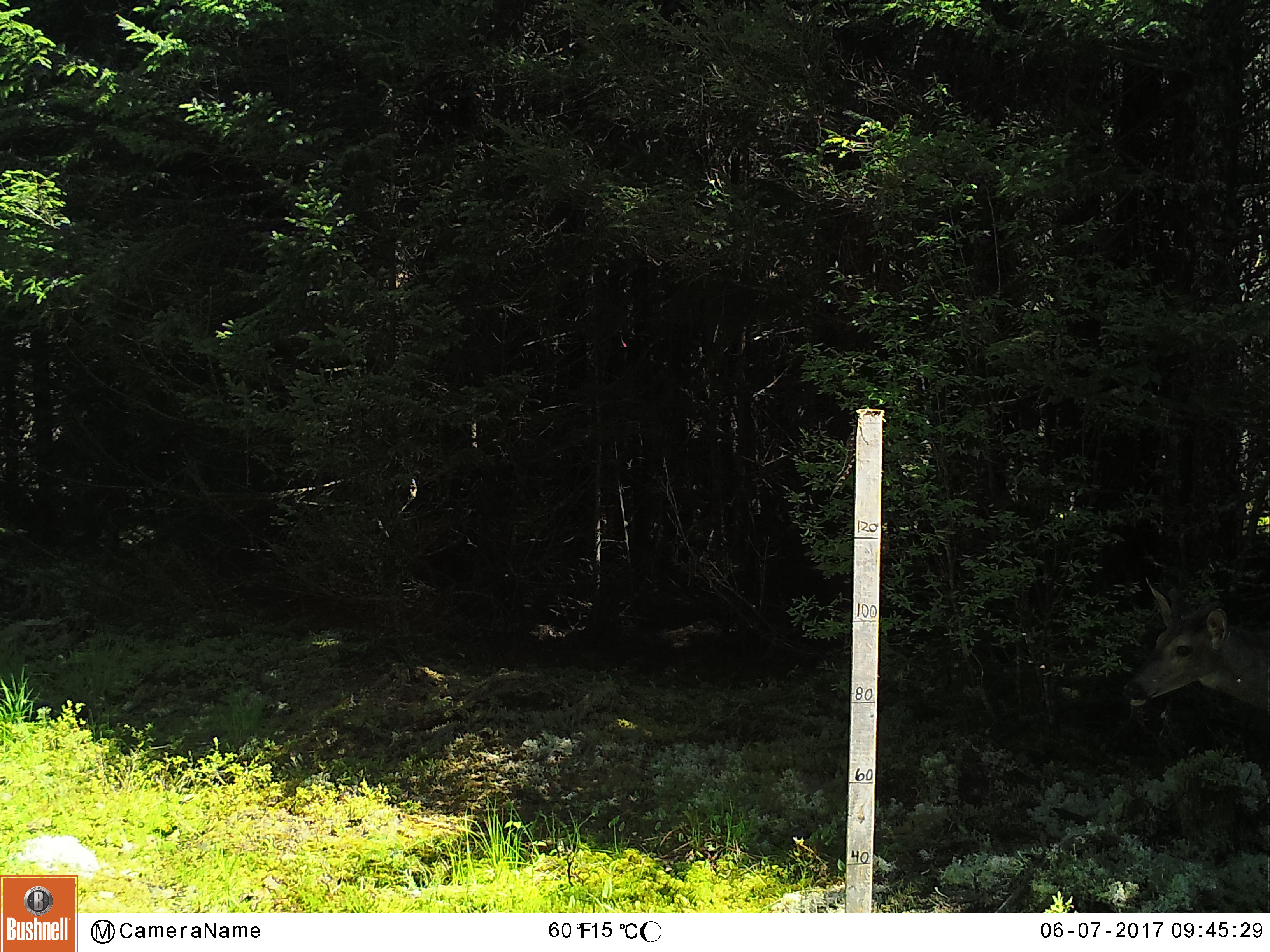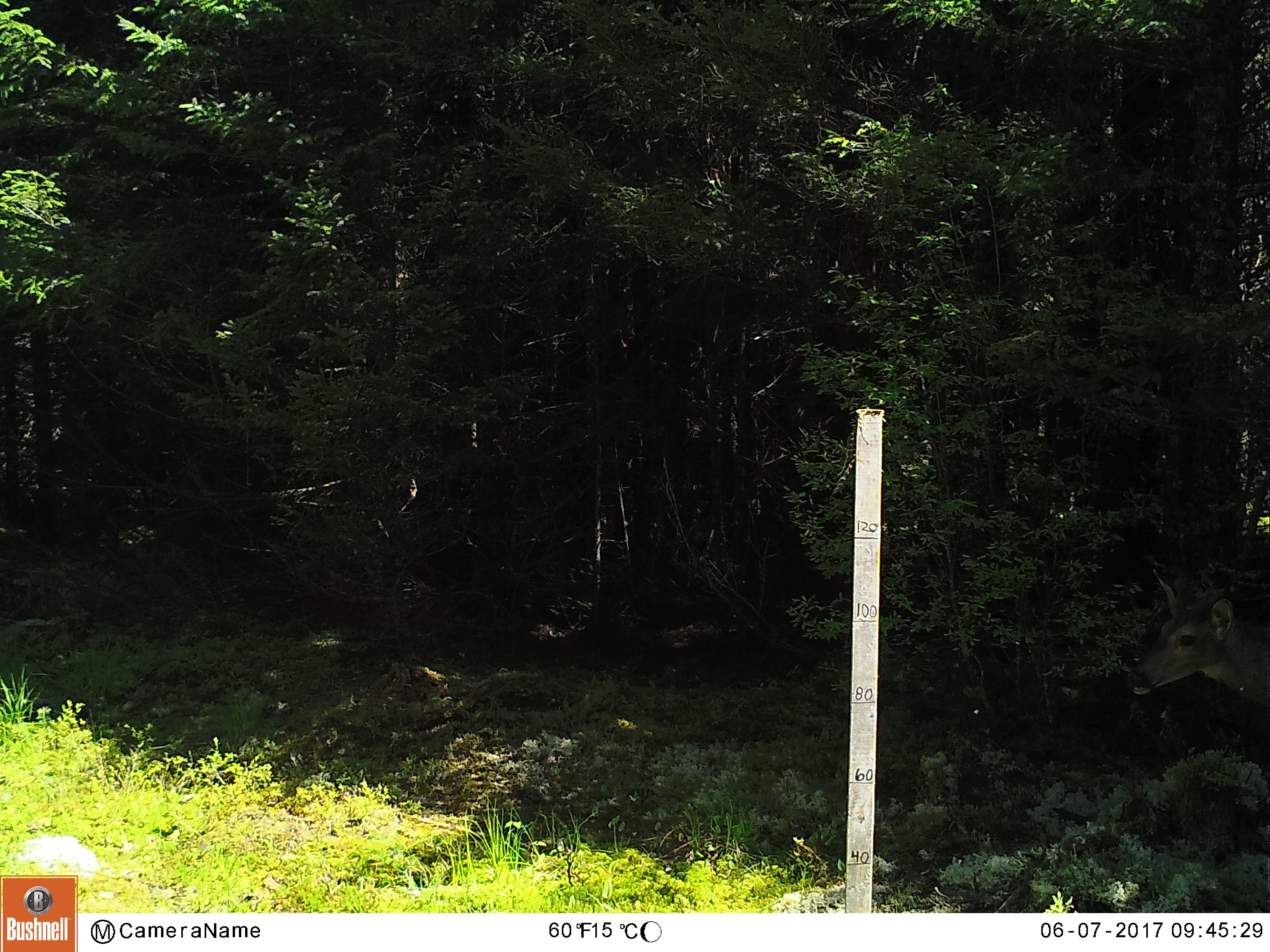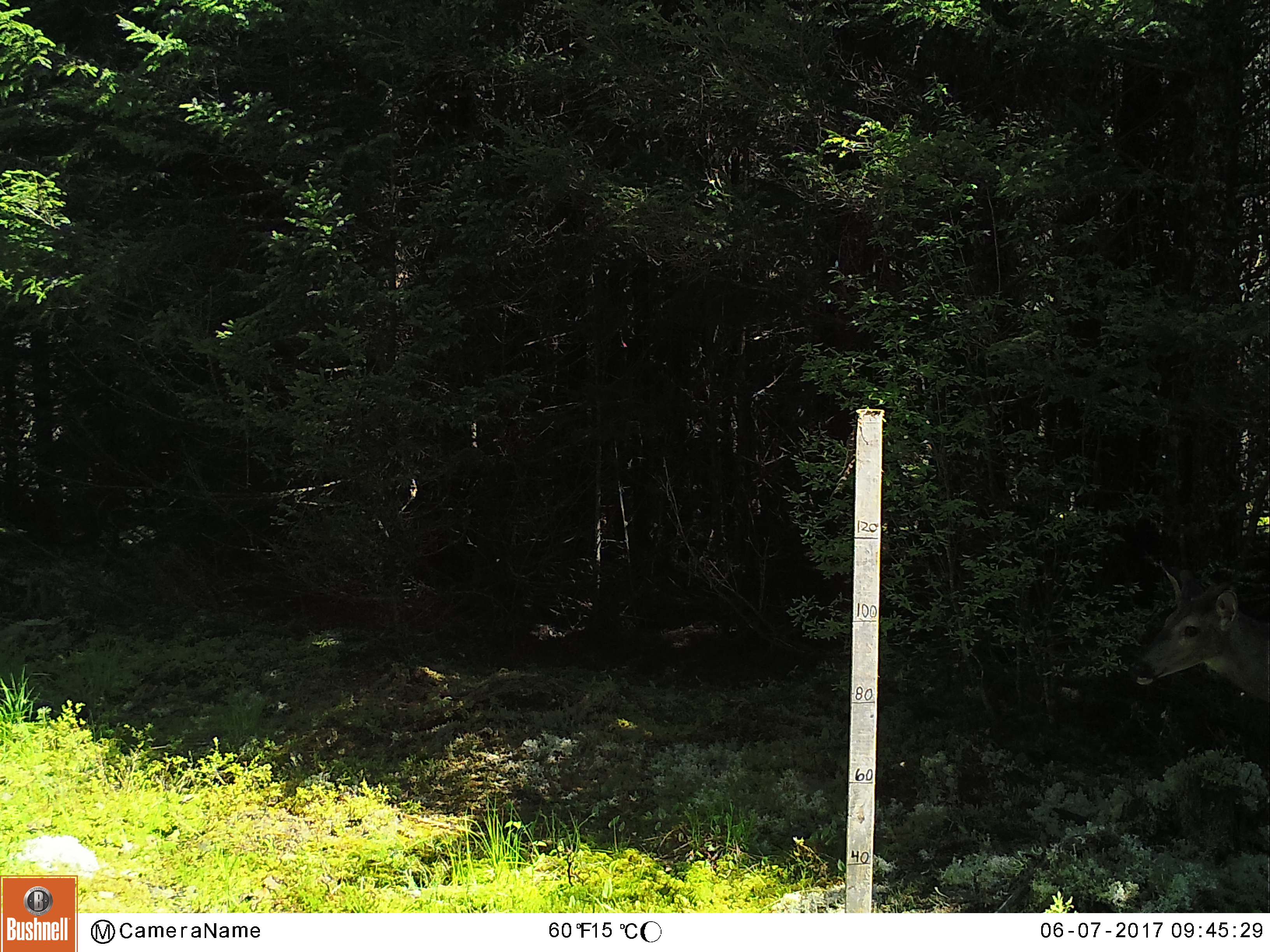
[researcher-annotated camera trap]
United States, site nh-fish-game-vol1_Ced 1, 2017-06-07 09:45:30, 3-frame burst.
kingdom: Animalia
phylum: Chordata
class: Mammalia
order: Artiodactyla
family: Cervidae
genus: Odocoileus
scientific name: Odocoileus virginianus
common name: white-tailed deer